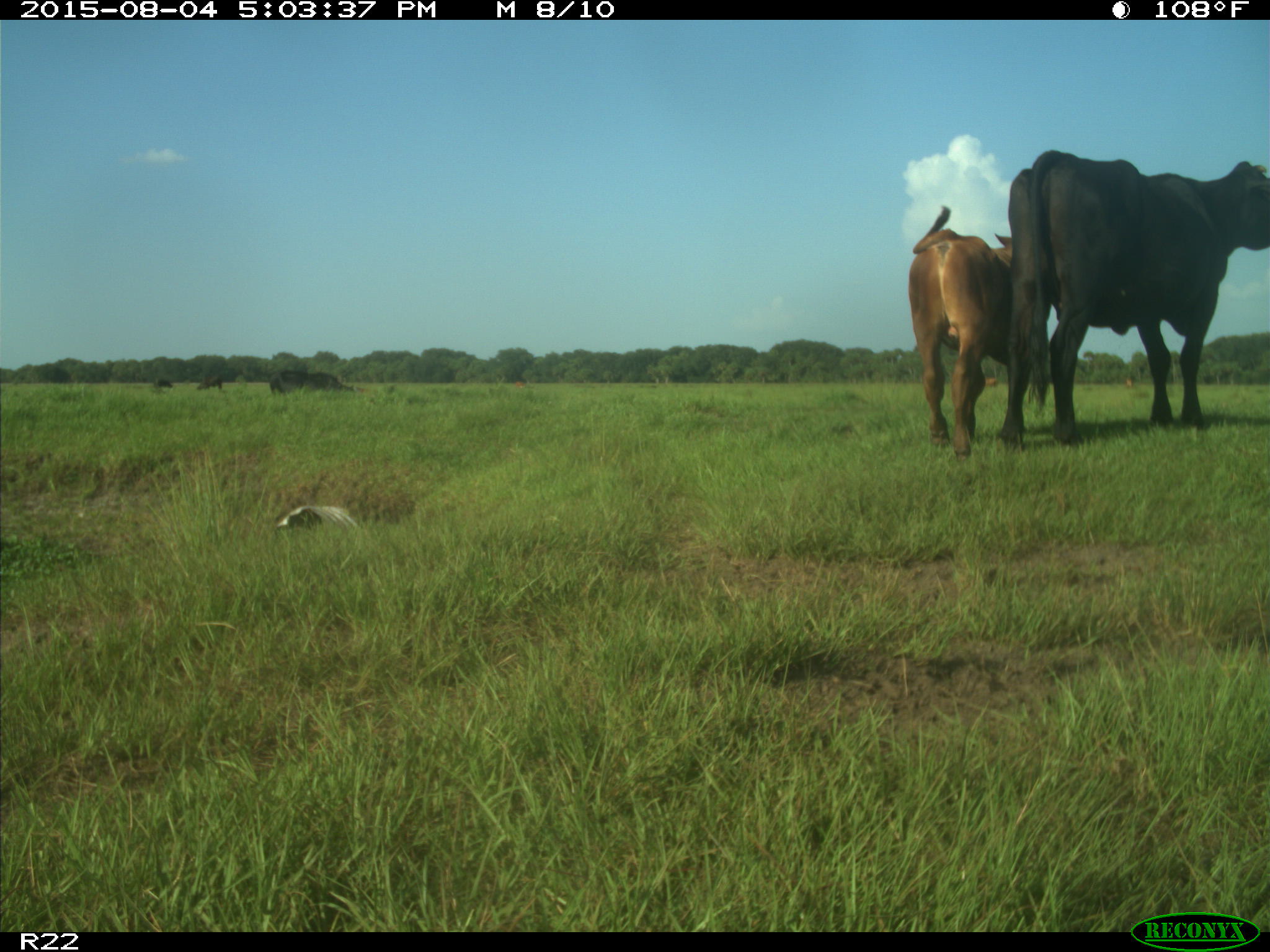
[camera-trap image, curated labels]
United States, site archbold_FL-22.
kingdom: Animalia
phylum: Chordata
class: Mammalia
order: Artiodactyla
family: Bovidae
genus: Bos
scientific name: Bos taurus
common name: domestic cow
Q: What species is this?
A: Bos taurus (domestic cow).